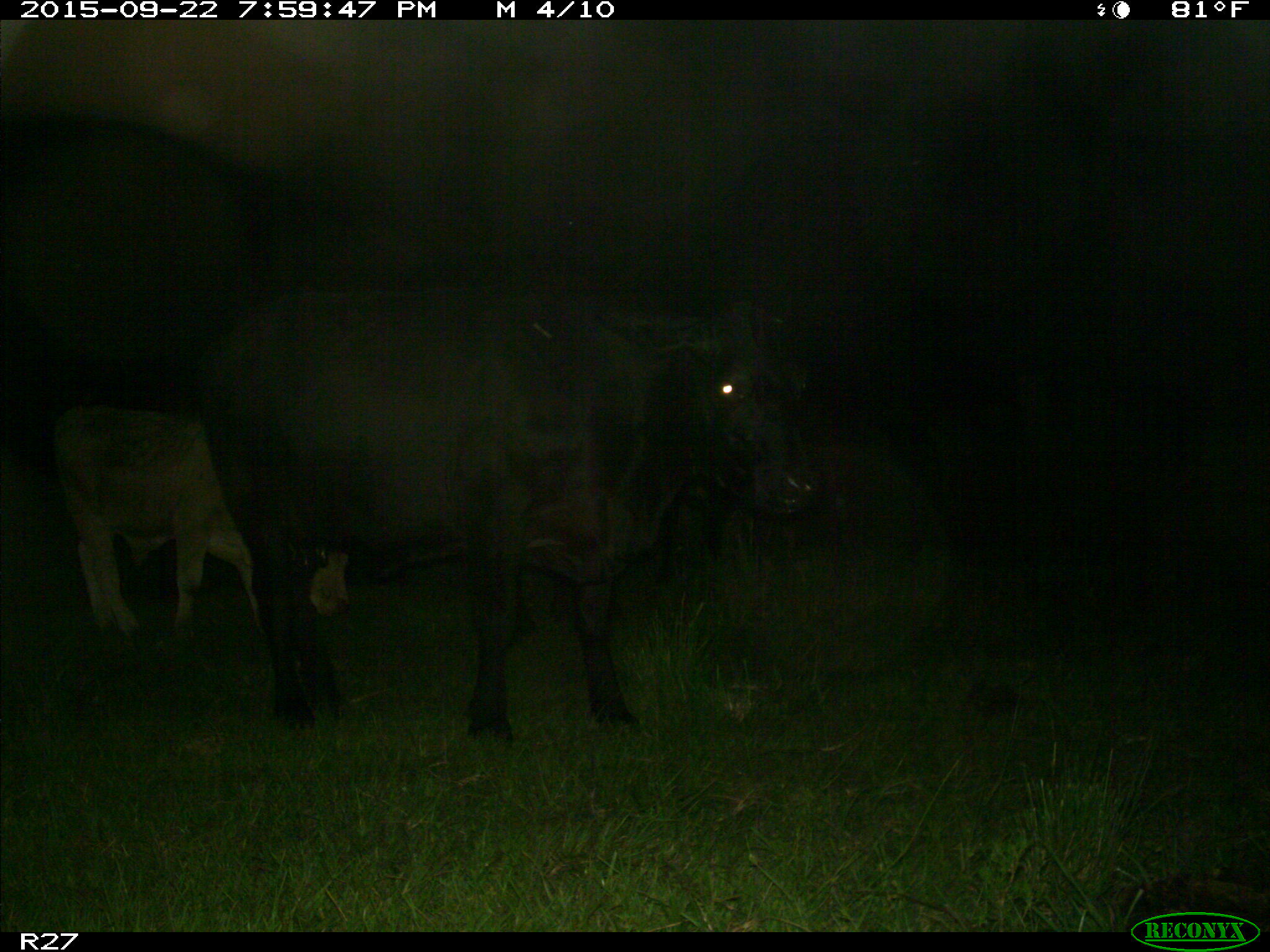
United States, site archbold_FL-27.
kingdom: Animalia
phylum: Chordata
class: Mammalia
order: Artiodactyla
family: Bovidae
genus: Bos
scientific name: Bos taurus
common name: domestic cow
Bos taurus (domestic cow).